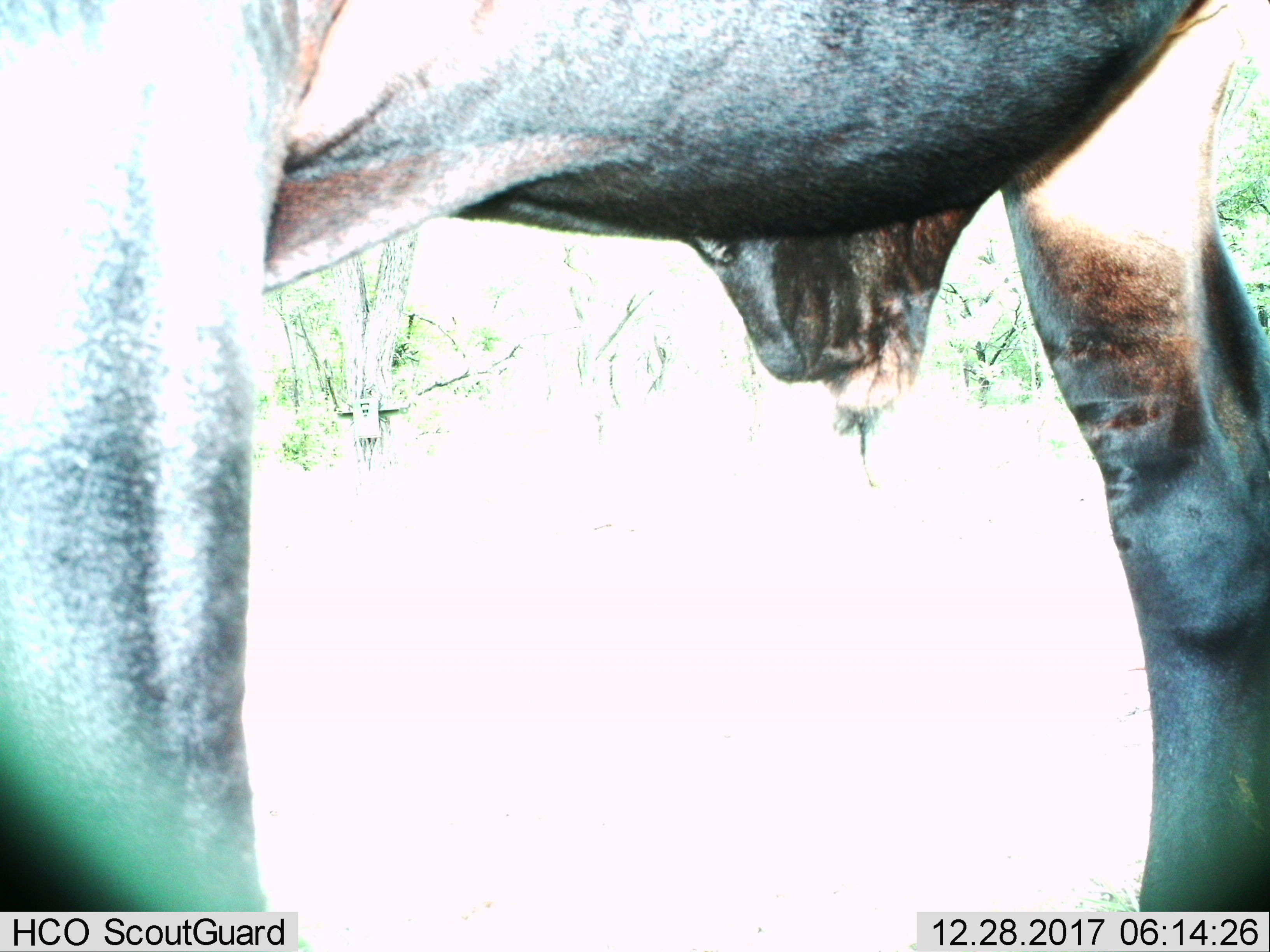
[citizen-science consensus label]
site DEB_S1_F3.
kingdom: Animalia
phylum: Chordata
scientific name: Vertebrata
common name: domestic animal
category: domesticanimal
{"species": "domesticanimal (domestic animal) (Vertebrata)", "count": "1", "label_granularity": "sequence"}